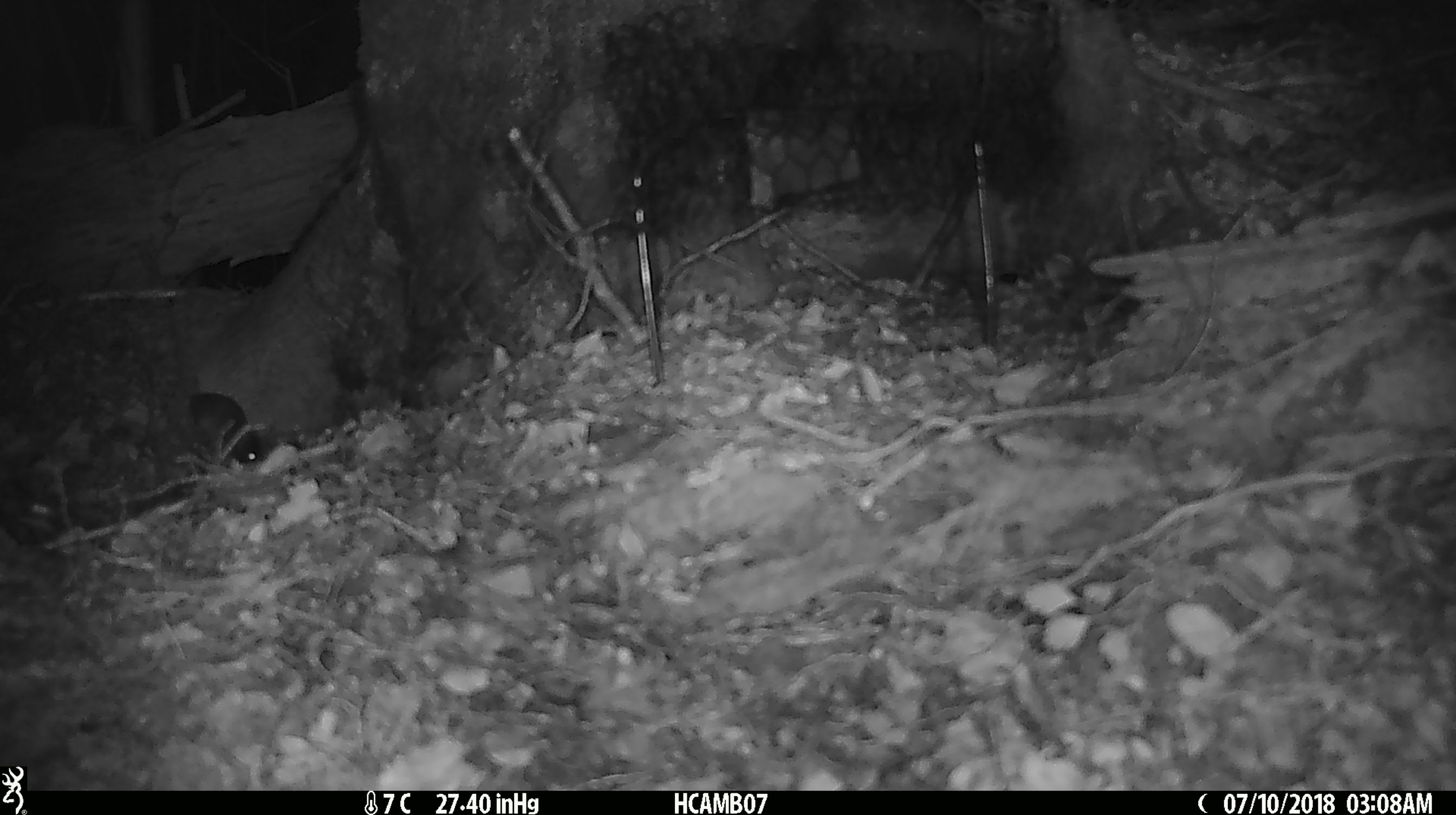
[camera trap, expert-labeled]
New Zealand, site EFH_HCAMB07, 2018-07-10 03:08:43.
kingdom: Animalia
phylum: Chordata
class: Mammalia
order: Rodentia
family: Muridae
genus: Mus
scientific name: Mus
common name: mouse